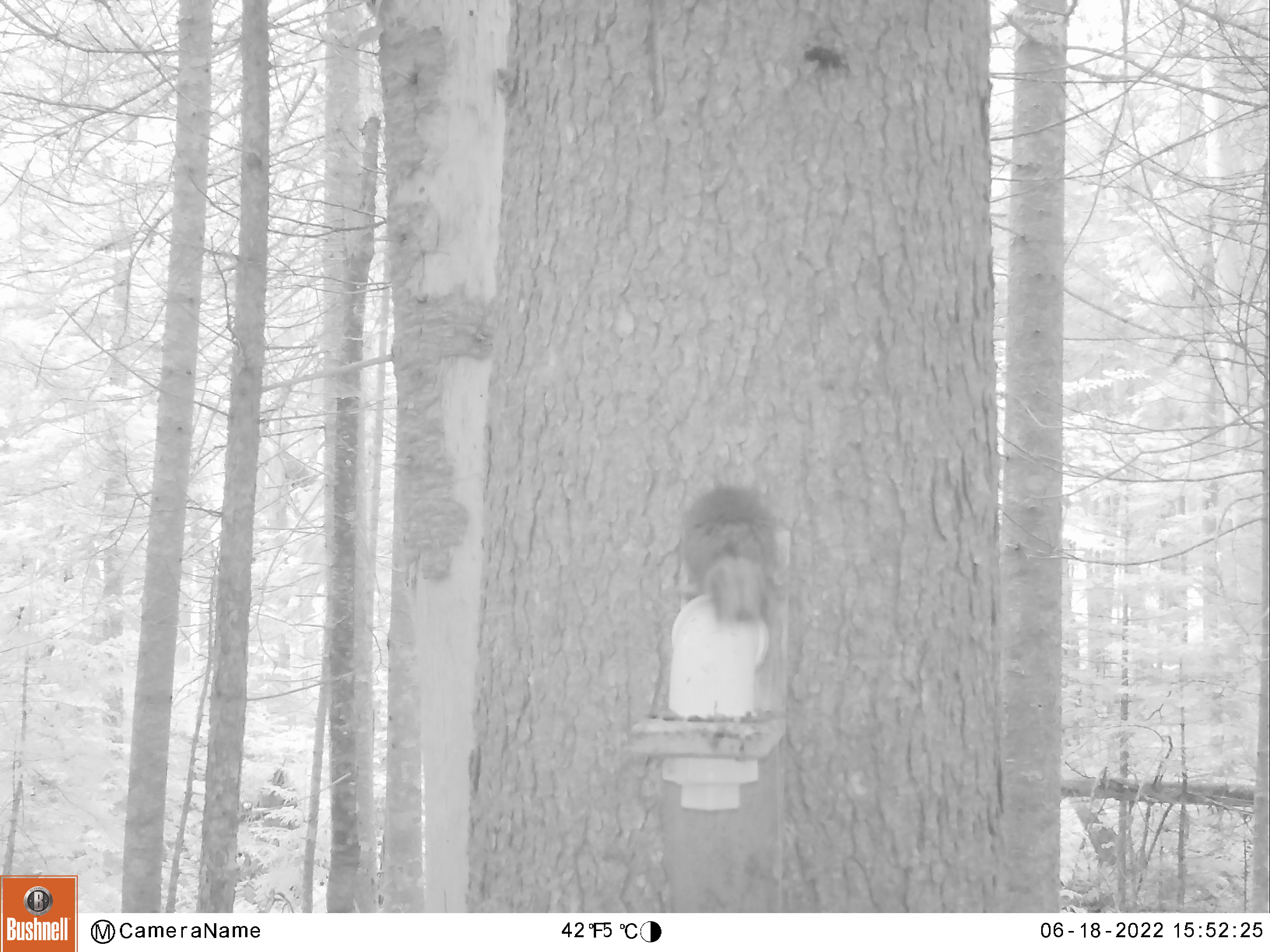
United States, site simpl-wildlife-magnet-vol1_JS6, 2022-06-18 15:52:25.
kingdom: Animalia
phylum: Chordata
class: Mammalia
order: Rodentia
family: Sciuridae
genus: Tamiasciurus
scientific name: Tamiasciurus hudsonicus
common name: red squirrel